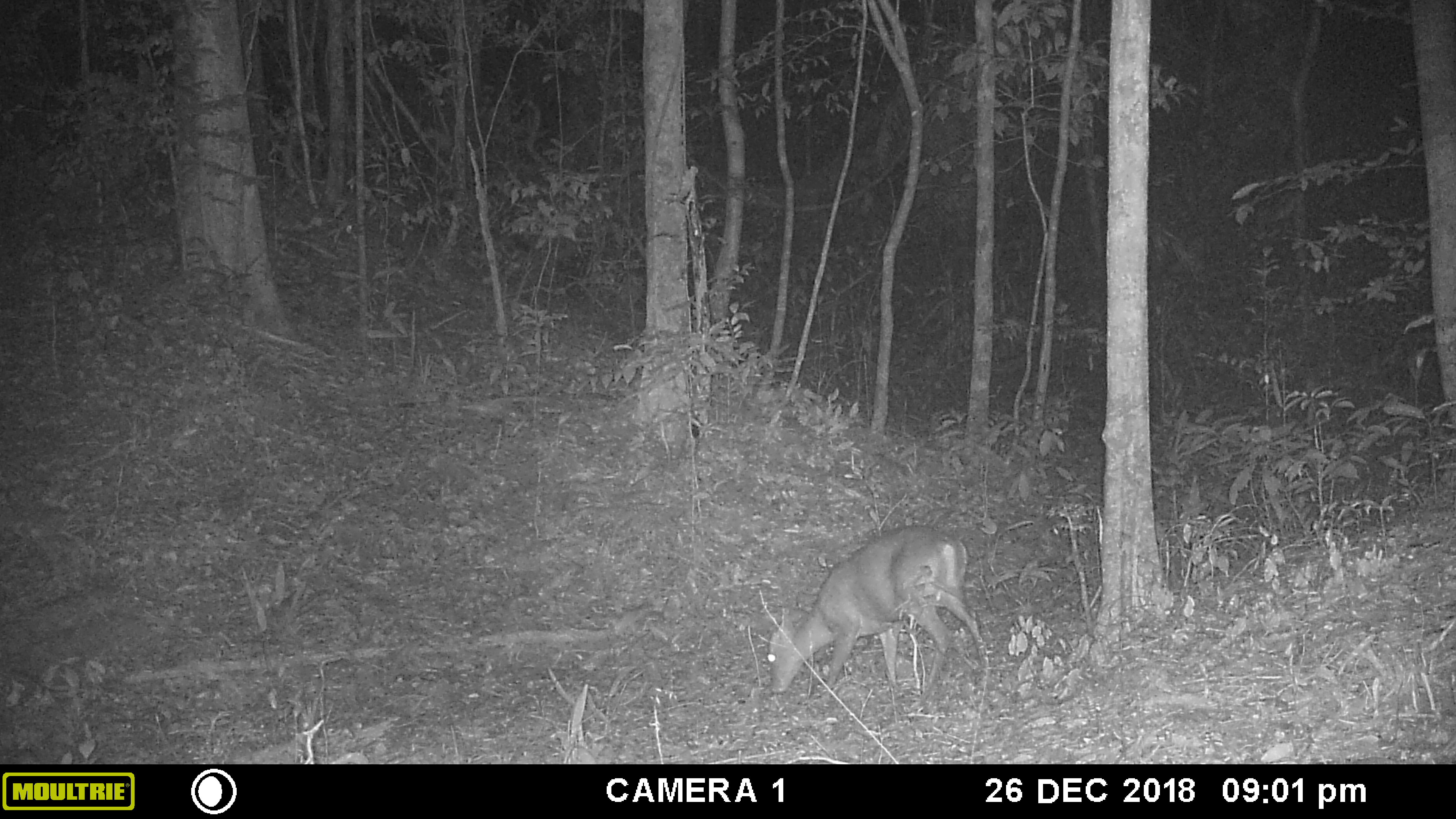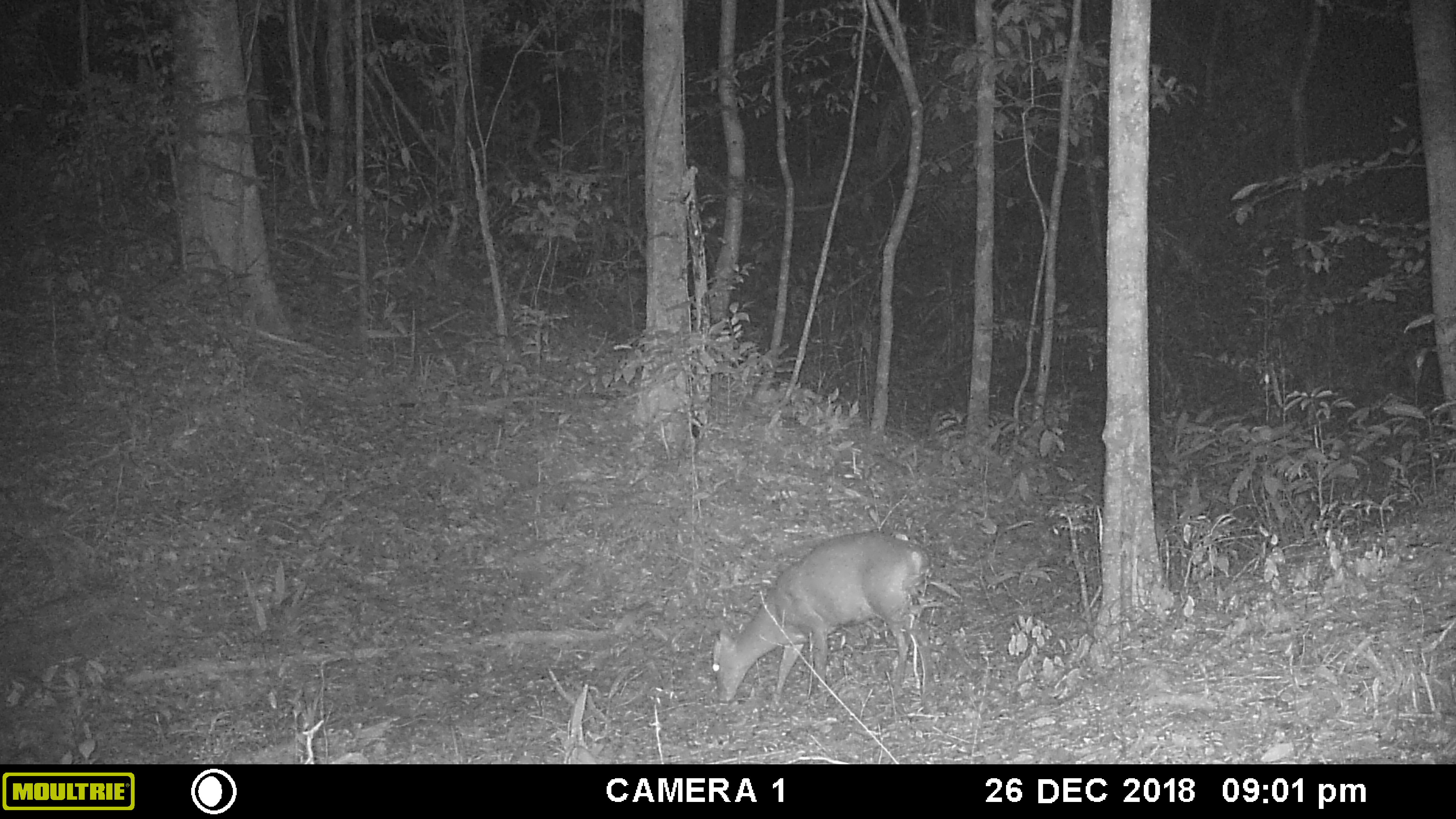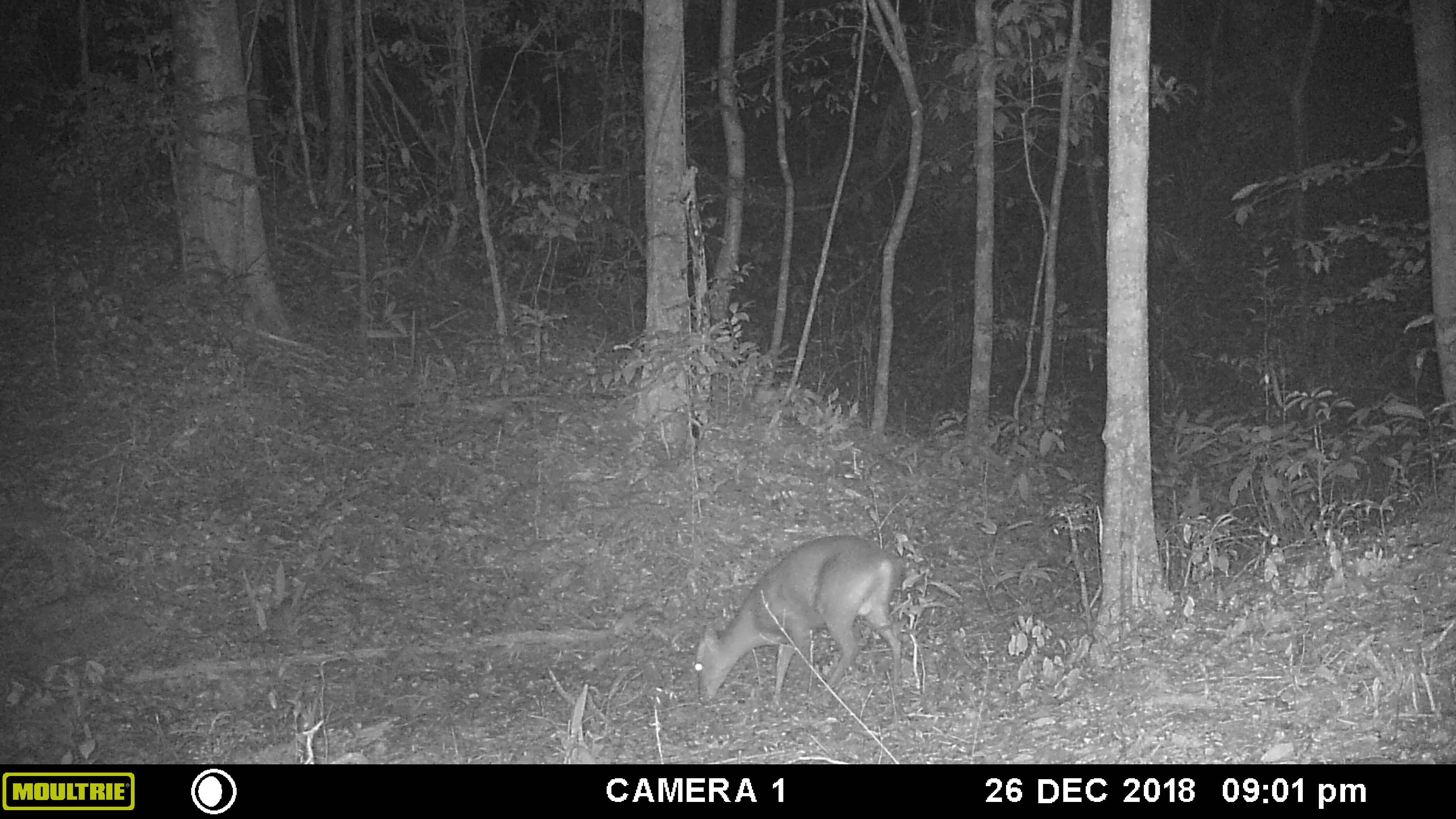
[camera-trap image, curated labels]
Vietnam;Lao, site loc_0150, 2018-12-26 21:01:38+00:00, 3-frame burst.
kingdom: Animalia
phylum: Chordata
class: Mammalia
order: Artiodactyla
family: Cervidae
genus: Muntiacus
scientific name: Muntiacus rooseveltorum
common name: roosevelt's muntjac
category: roosevelts muntjac group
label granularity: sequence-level